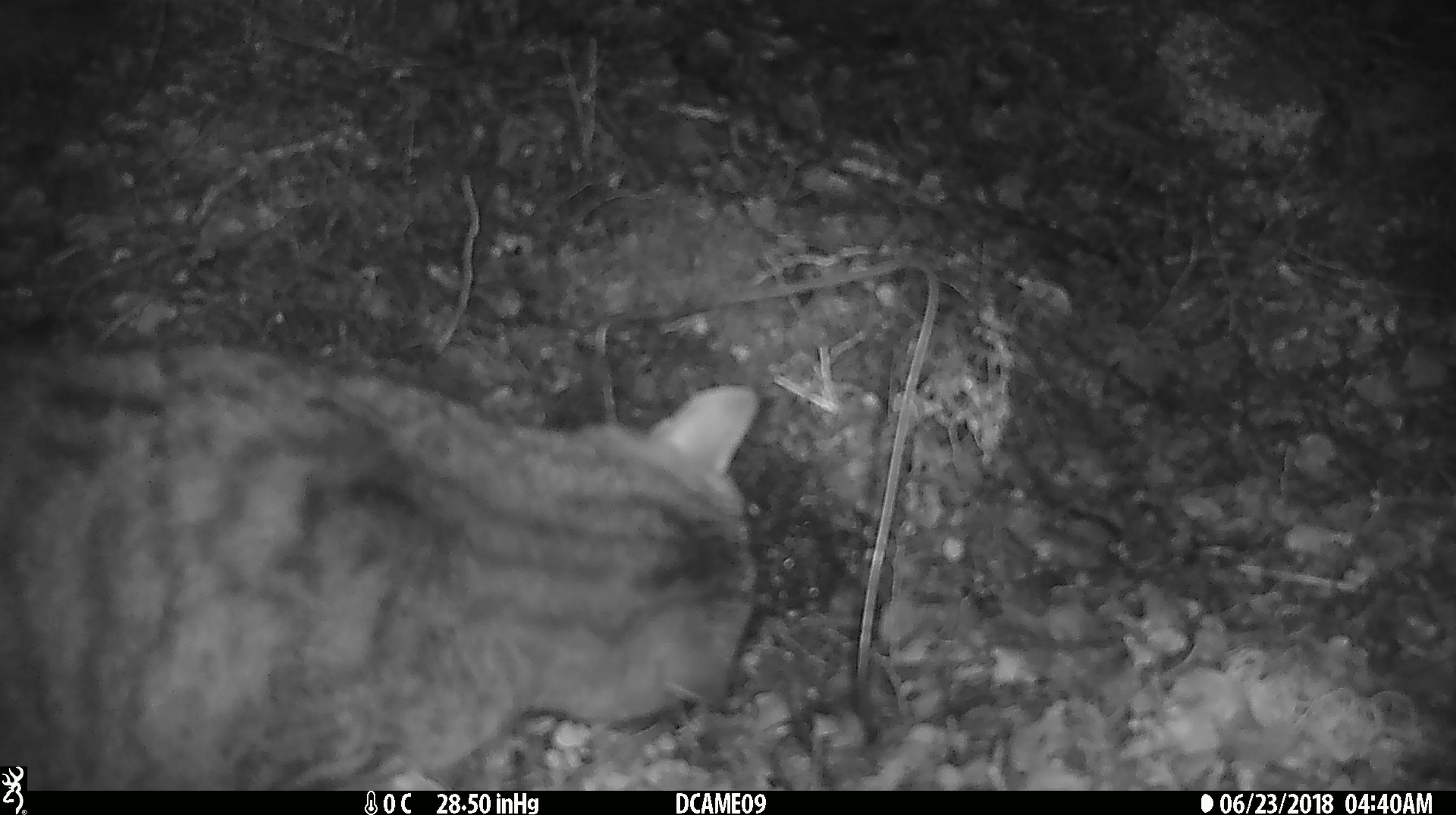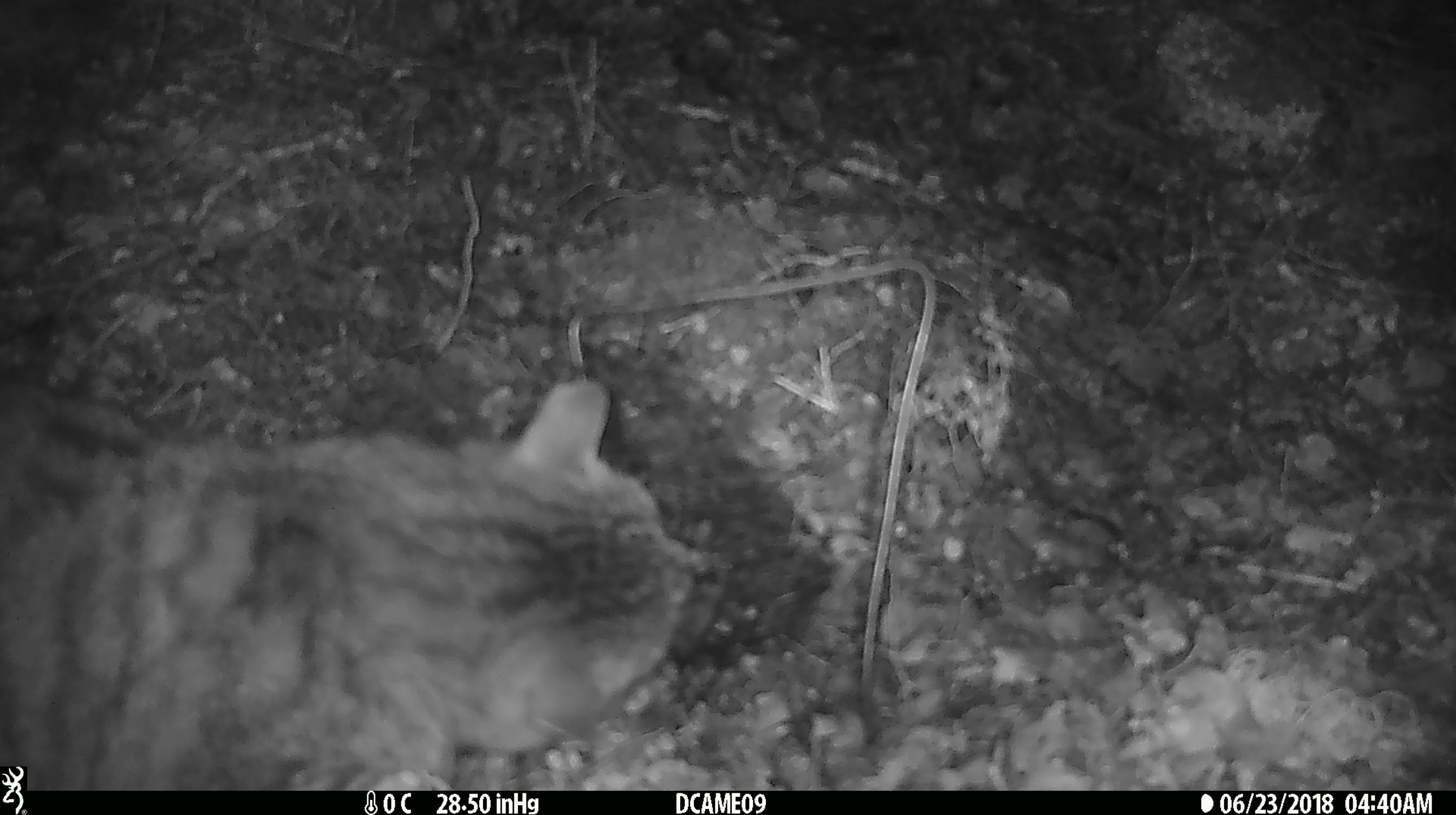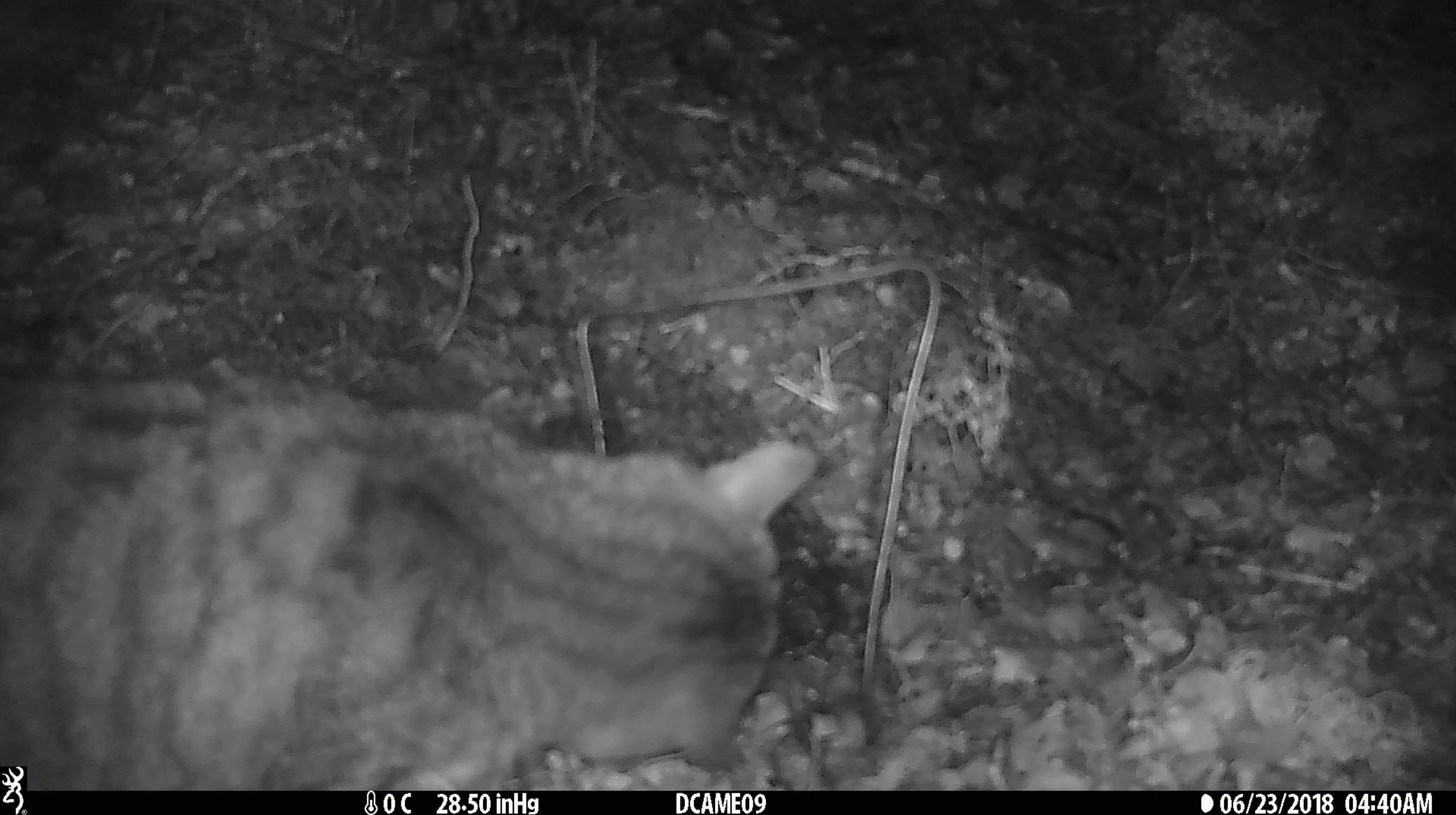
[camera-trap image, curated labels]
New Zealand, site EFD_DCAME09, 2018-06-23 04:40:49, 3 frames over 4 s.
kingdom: Animalia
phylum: Chordata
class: Mammalia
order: Carnivora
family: Felidae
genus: Felis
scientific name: Felis catus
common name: domestic cat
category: cat